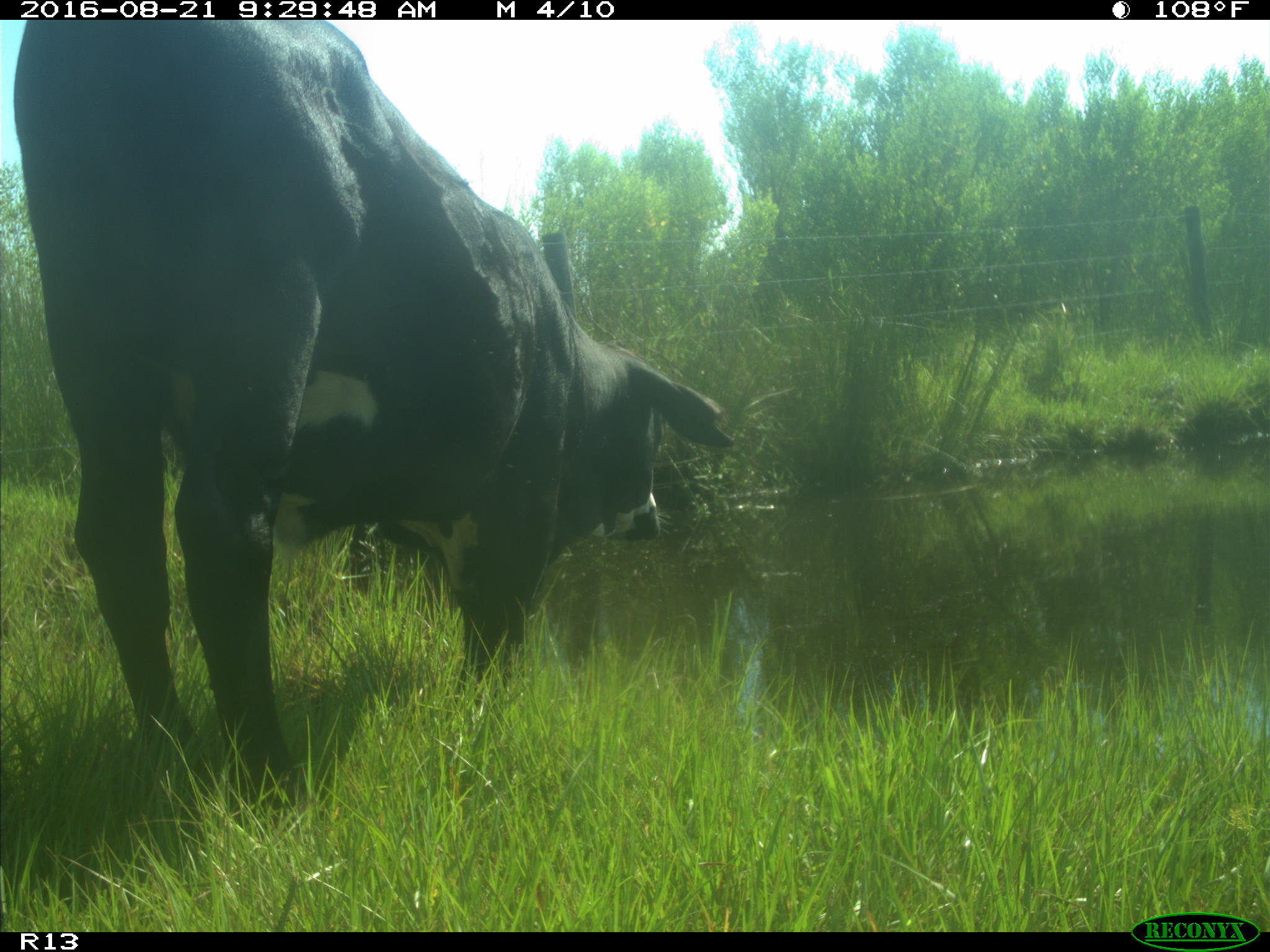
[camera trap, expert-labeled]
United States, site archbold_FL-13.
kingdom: Animalia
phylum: Chordata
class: Mammalia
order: Artiodactyla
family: Bovidae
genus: Bos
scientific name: Bos taurus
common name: domestic cow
Bos taurus (domestic cow).